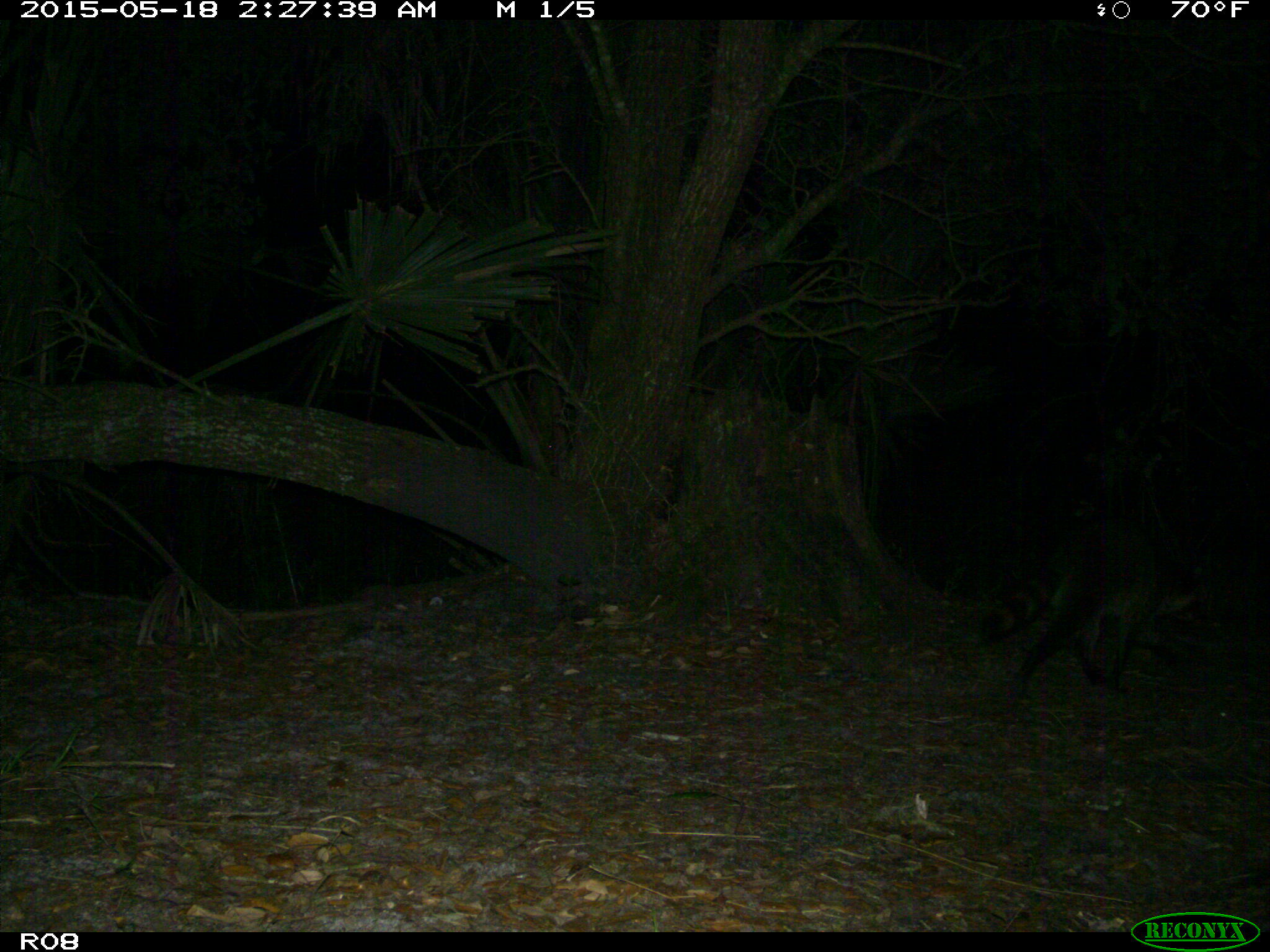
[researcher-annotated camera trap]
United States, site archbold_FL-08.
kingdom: Animalia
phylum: Chordata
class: Mammalia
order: Carnivora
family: Procyonidae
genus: Procyon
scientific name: Procyon lotor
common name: common raccoon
Procyon lotor (common raccoon).